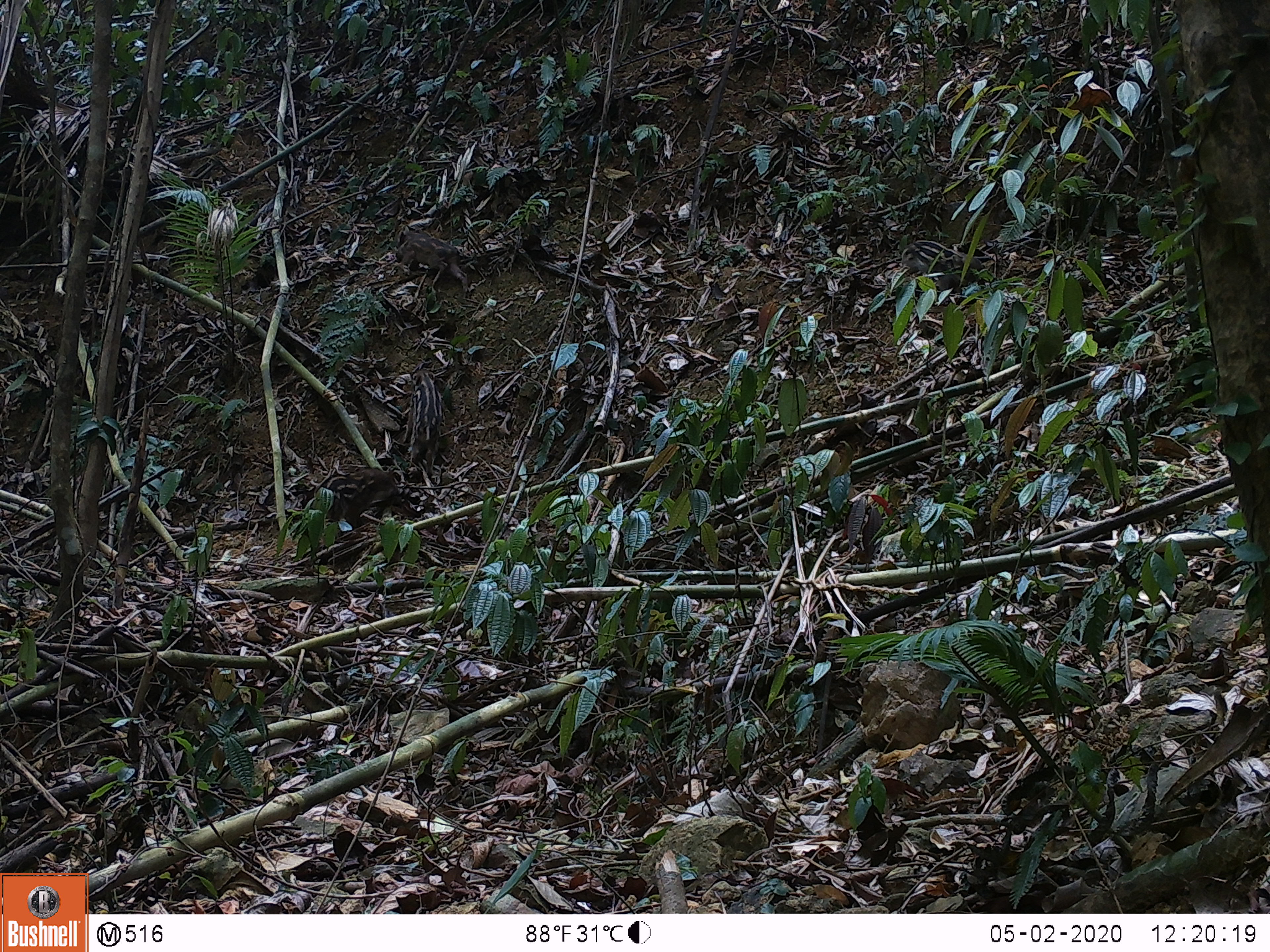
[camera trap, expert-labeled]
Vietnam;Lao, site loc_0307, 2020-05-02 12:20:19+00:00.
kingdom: Animalia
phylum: Chordata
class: Mammalia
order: Artiodactyla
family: Suidae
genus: Sus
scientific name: Sus scrofa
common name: eurasian wild pig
Eurasian wild pig (Sus scrofa). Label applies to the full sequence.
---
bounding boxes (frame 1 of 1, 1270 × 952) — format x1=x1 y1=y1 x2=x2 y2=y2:
eurasian wild pig: x1=316 y1=468 x2=402 y2=531; x1=402 y1=368 x2=445 y2=479; x1=395 y1=231 x2=470 y2=293; x1=900 y1=240 x2=986 y2=292